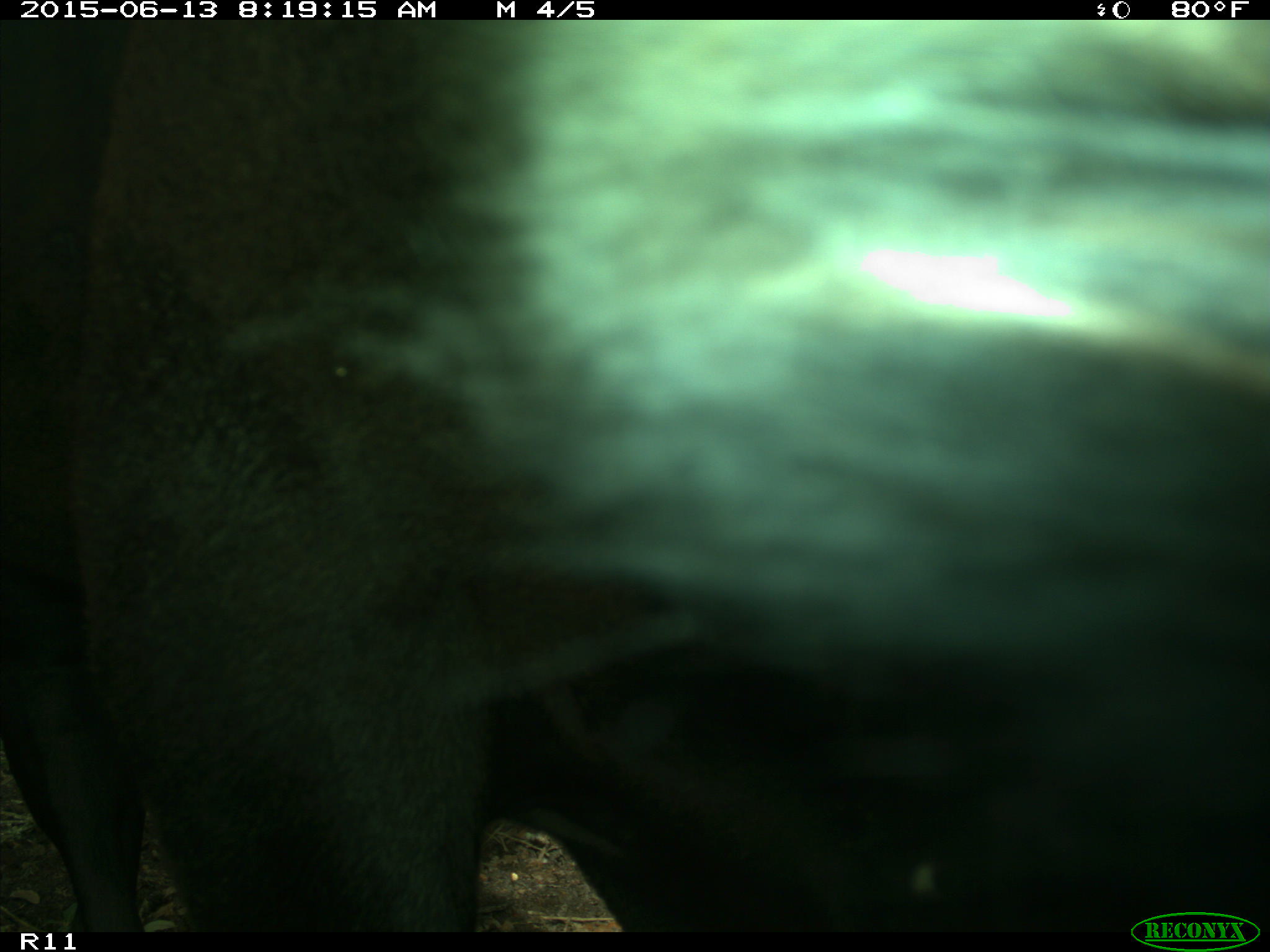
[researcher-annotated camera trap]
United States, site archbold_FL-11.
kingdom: Animalia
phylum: Chordata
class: Mammalia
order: Artiodactyla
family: Bovidae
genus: Bos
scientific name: Bos taurus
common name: domestic cow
Bos taurus (domestic cow).